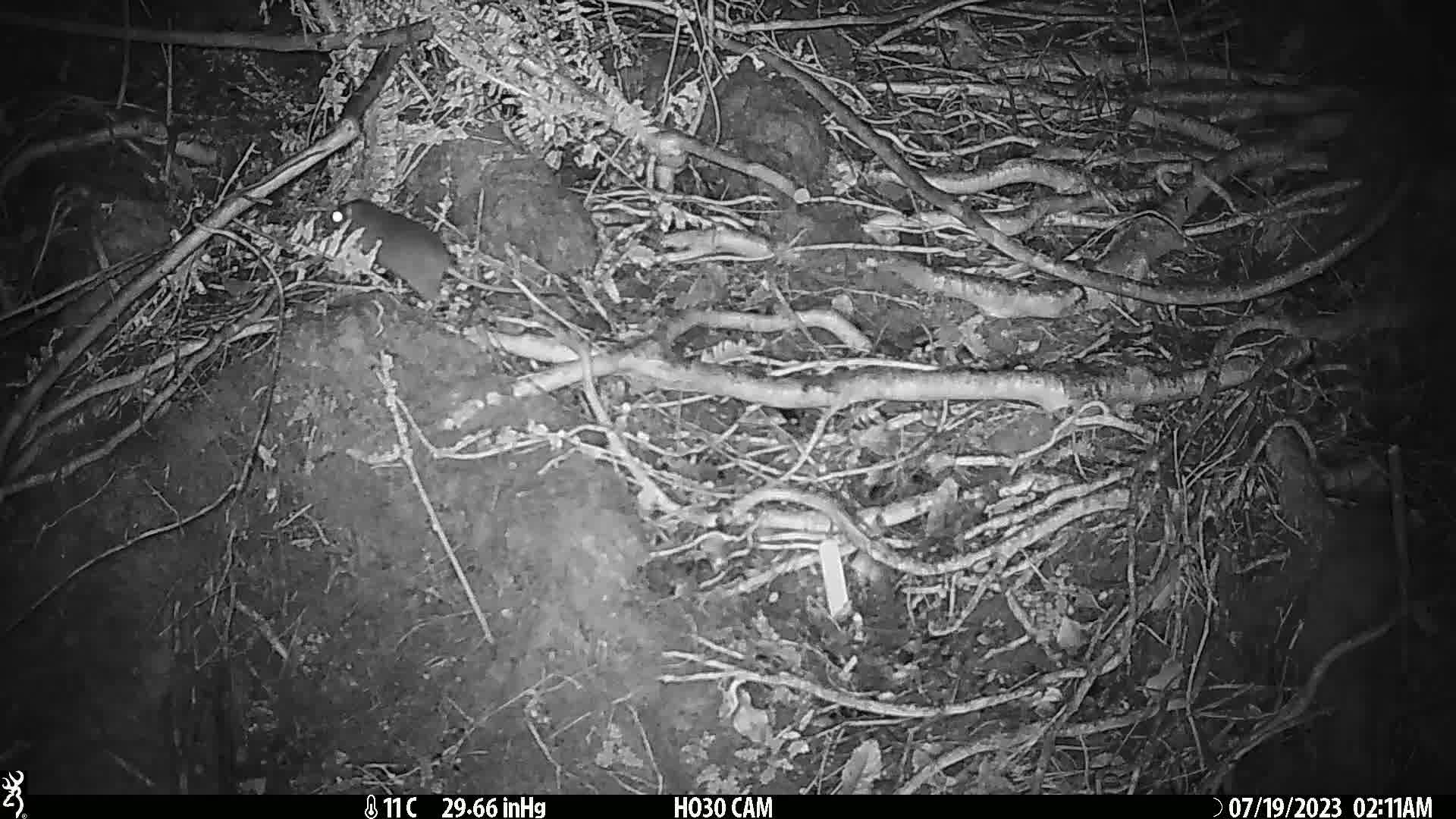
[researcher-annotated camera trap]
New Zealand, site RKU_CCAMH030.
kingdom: Animalia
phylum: Chordata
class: Mammalia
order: Rodentia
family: Muridae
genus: Rattus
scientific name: Rattus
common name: rat